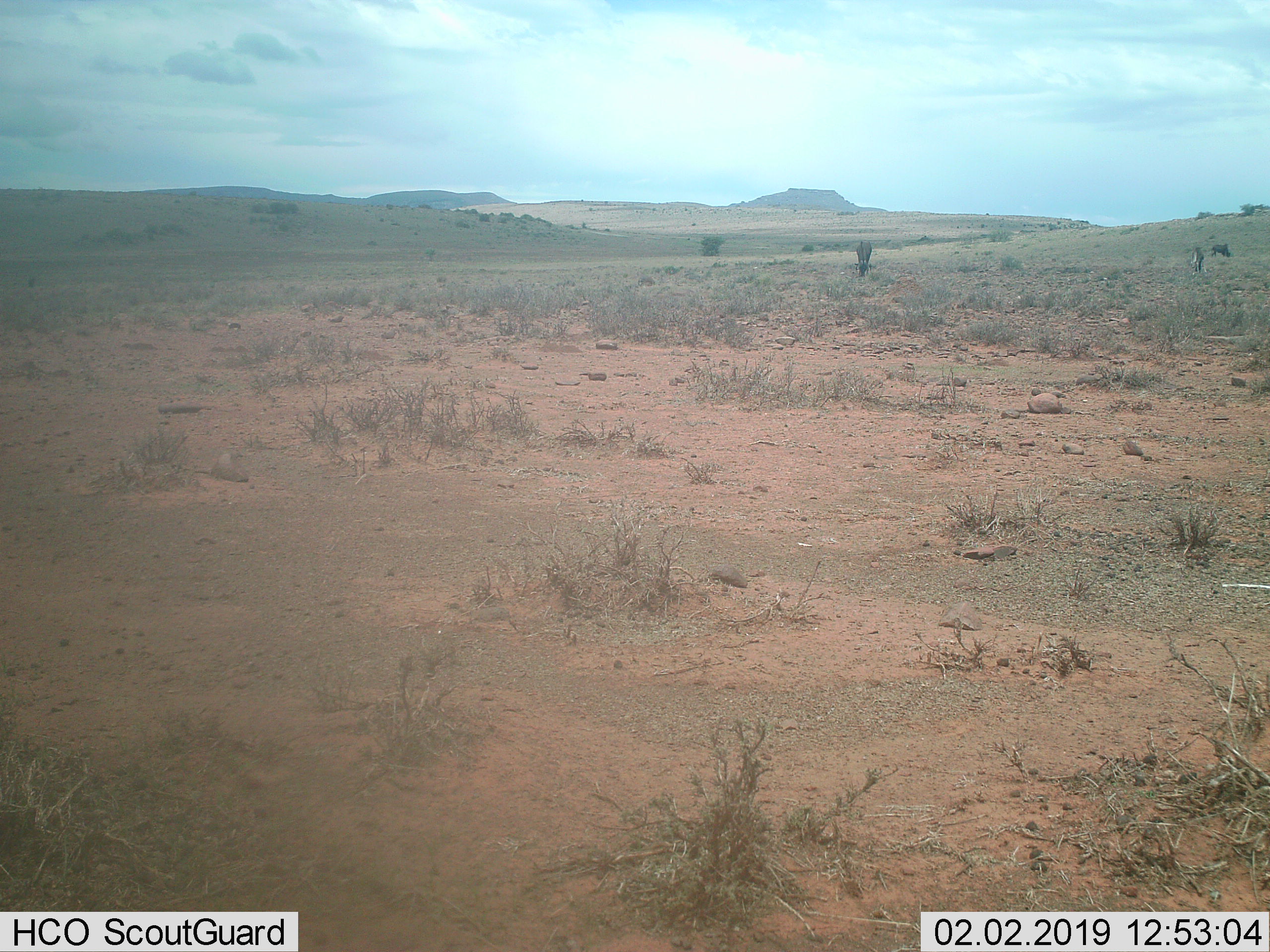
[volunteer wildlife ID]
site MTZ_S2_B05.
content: unidentified animal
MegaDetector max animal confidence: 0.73